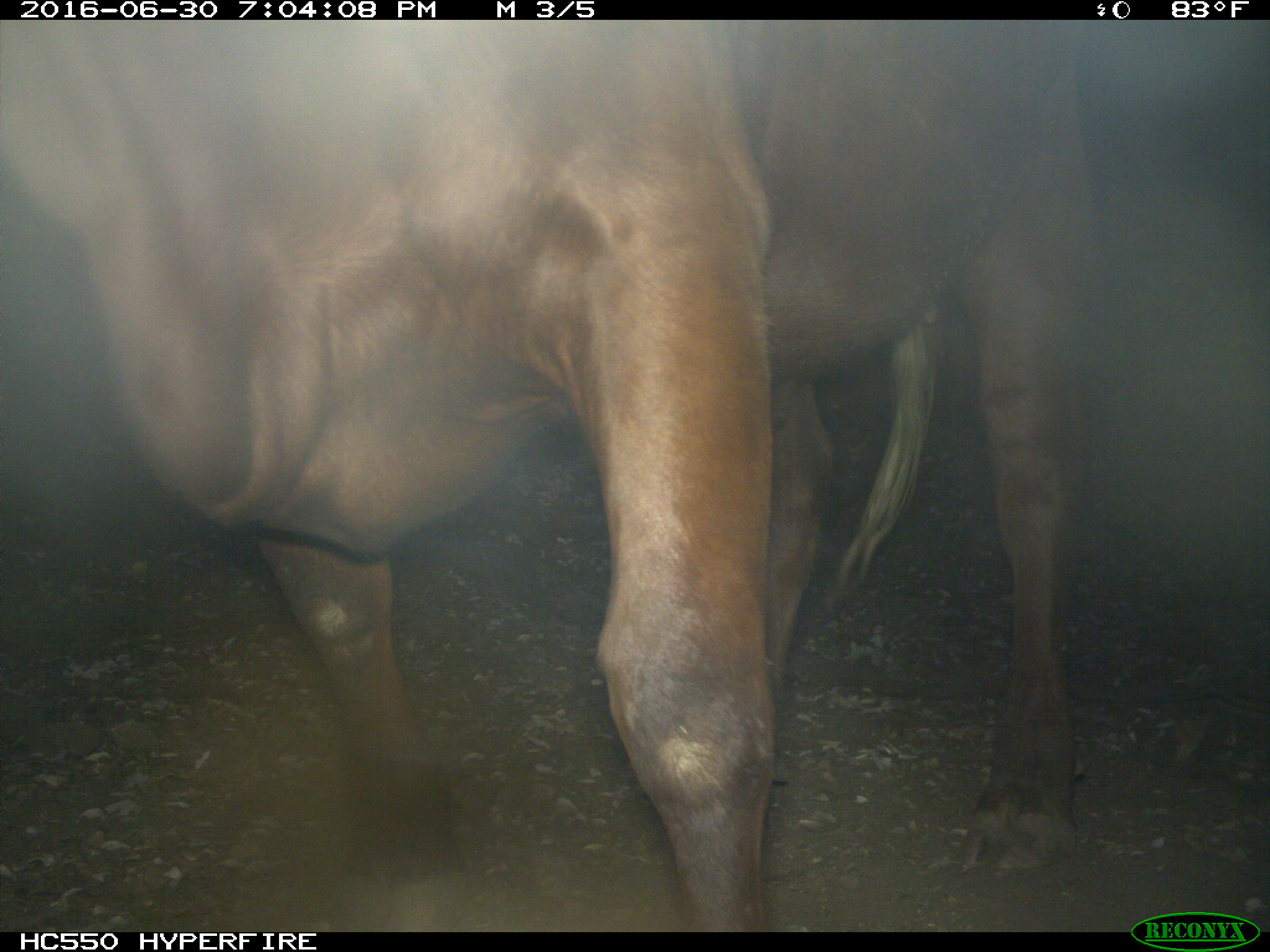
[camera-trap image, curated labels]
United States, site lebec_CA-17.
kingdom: Animalia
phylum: Chordata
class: Mammalia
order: Artiodactyla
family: Bovidae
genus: Bos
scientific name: Bos taurus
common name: domestic cow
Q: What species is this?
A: Bos taurus (domestic cow).